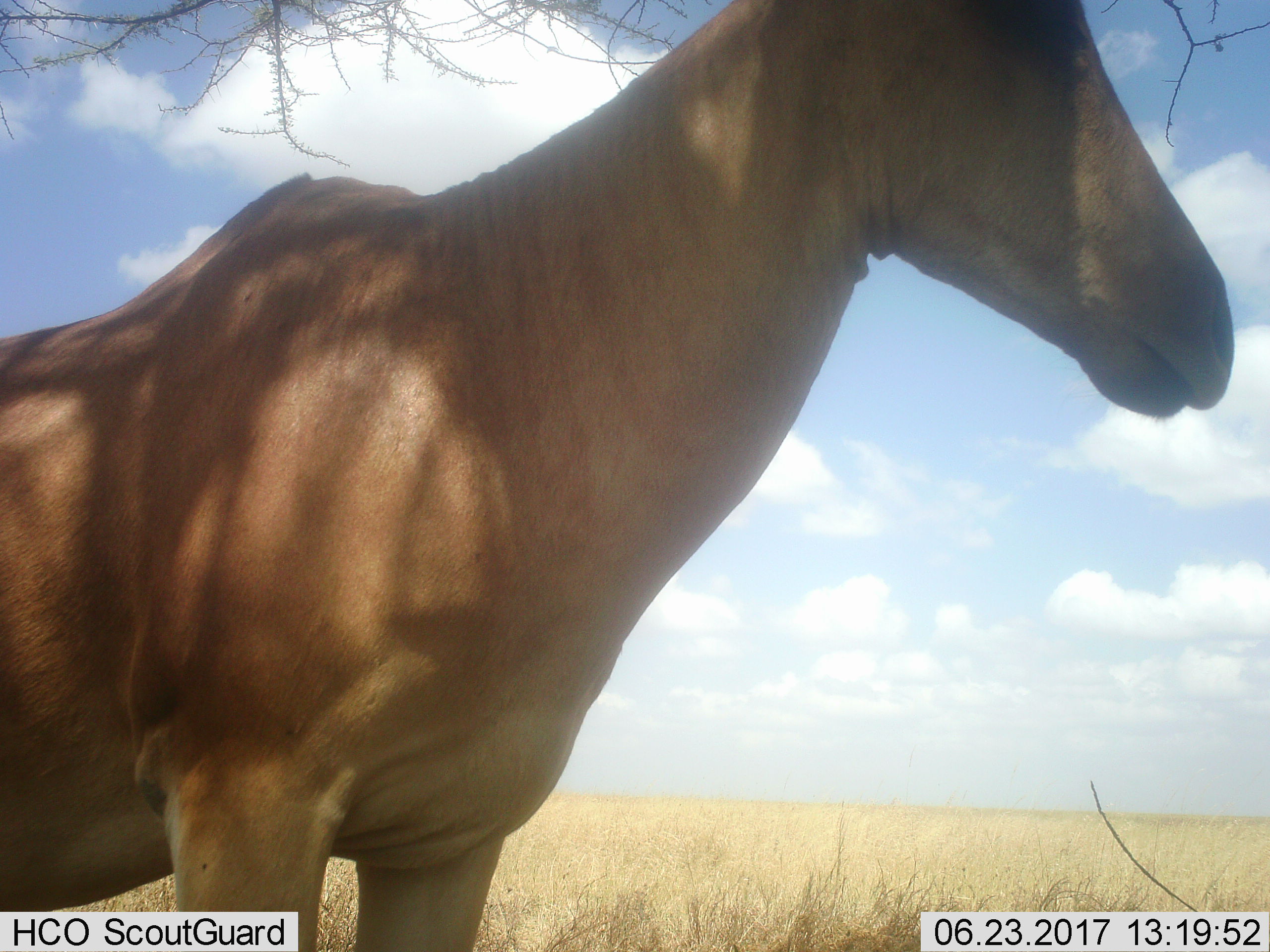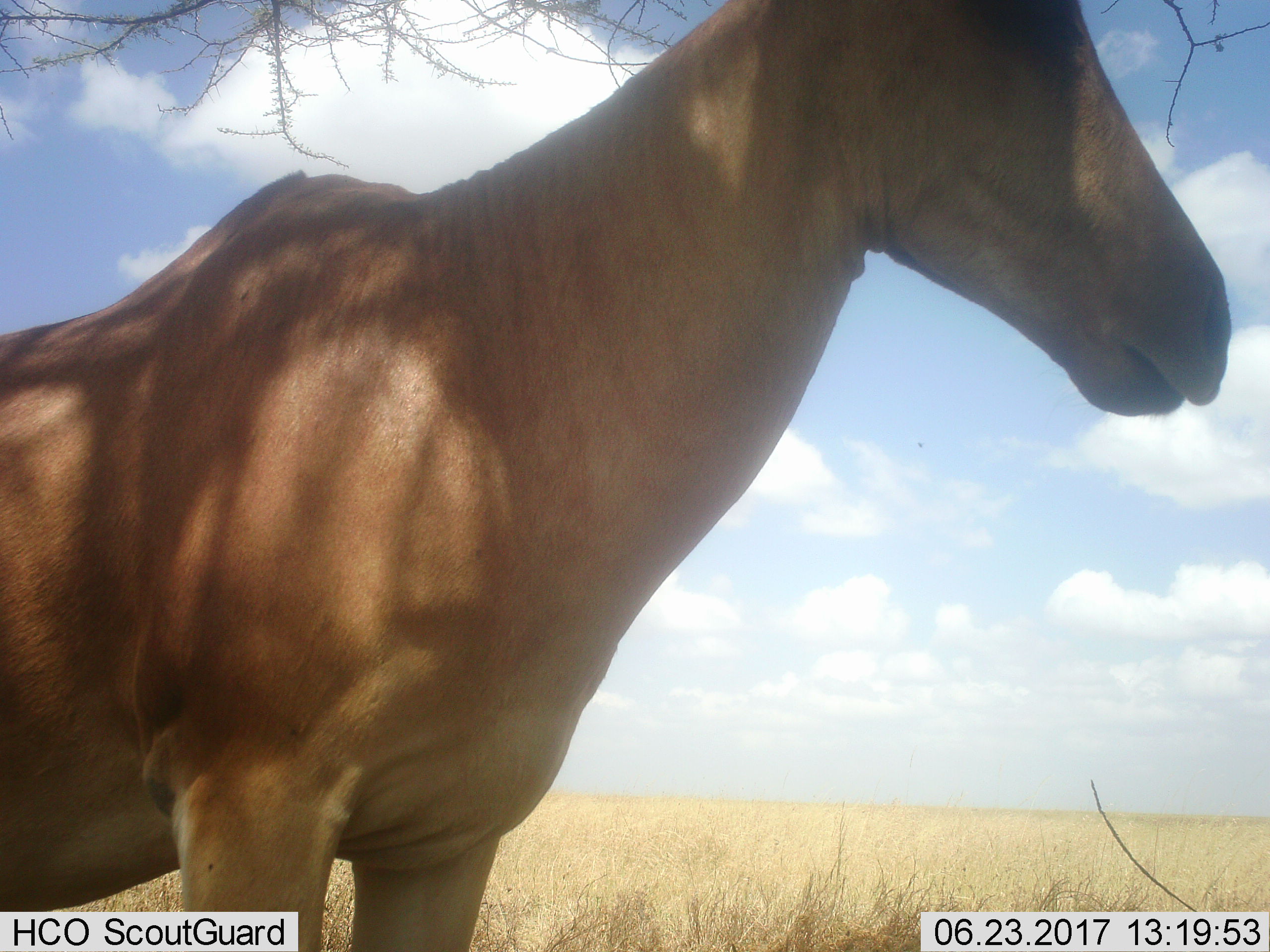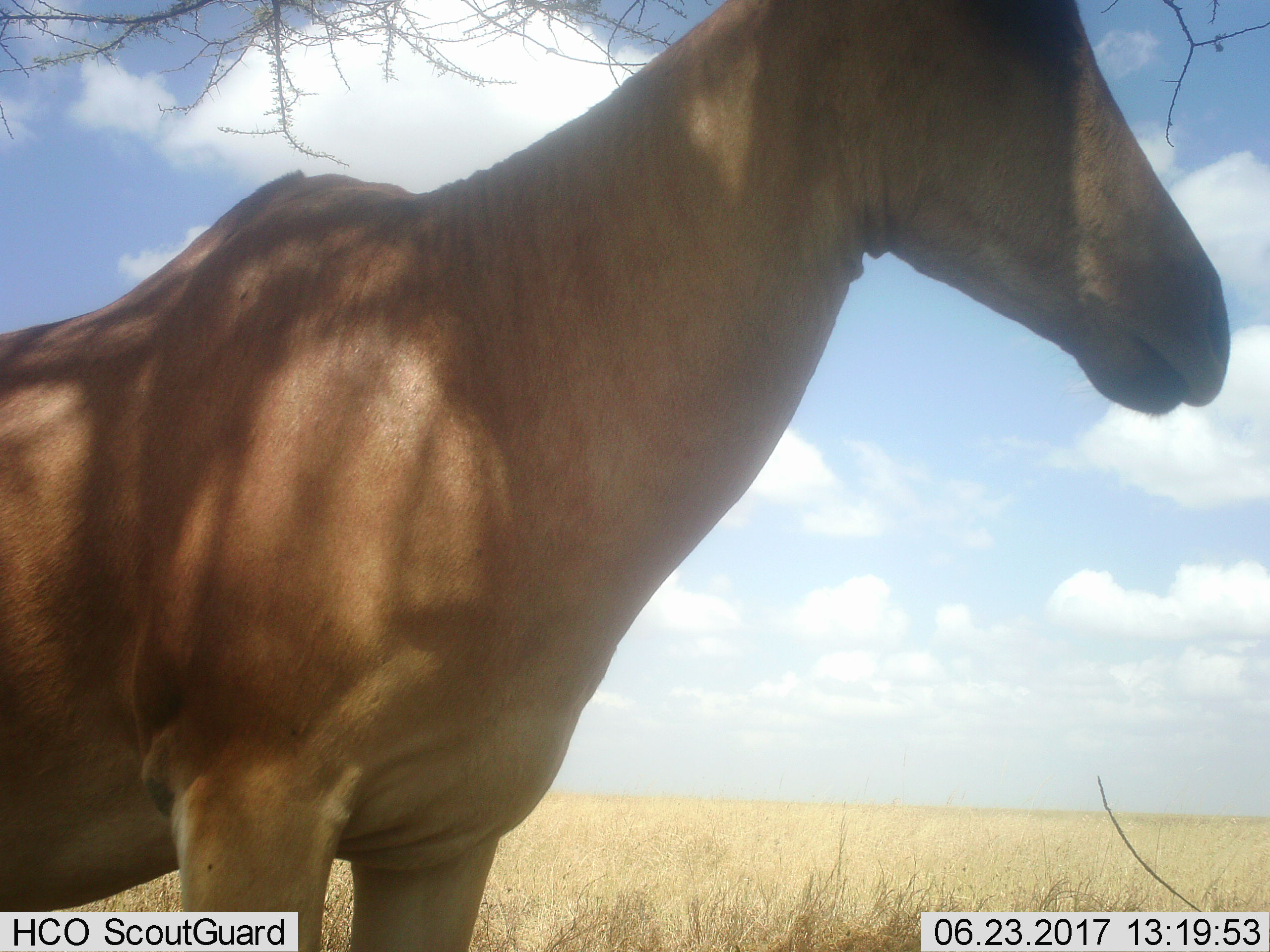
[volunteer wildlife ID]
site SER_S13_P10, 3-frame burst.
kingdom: Animalia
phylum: Chordata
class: Mammalia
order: Artiodactyla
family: Bovidae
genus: Alcelaphus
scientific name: Alcelaphus buselaphus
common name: hartebeest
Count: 1.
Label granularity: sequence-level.